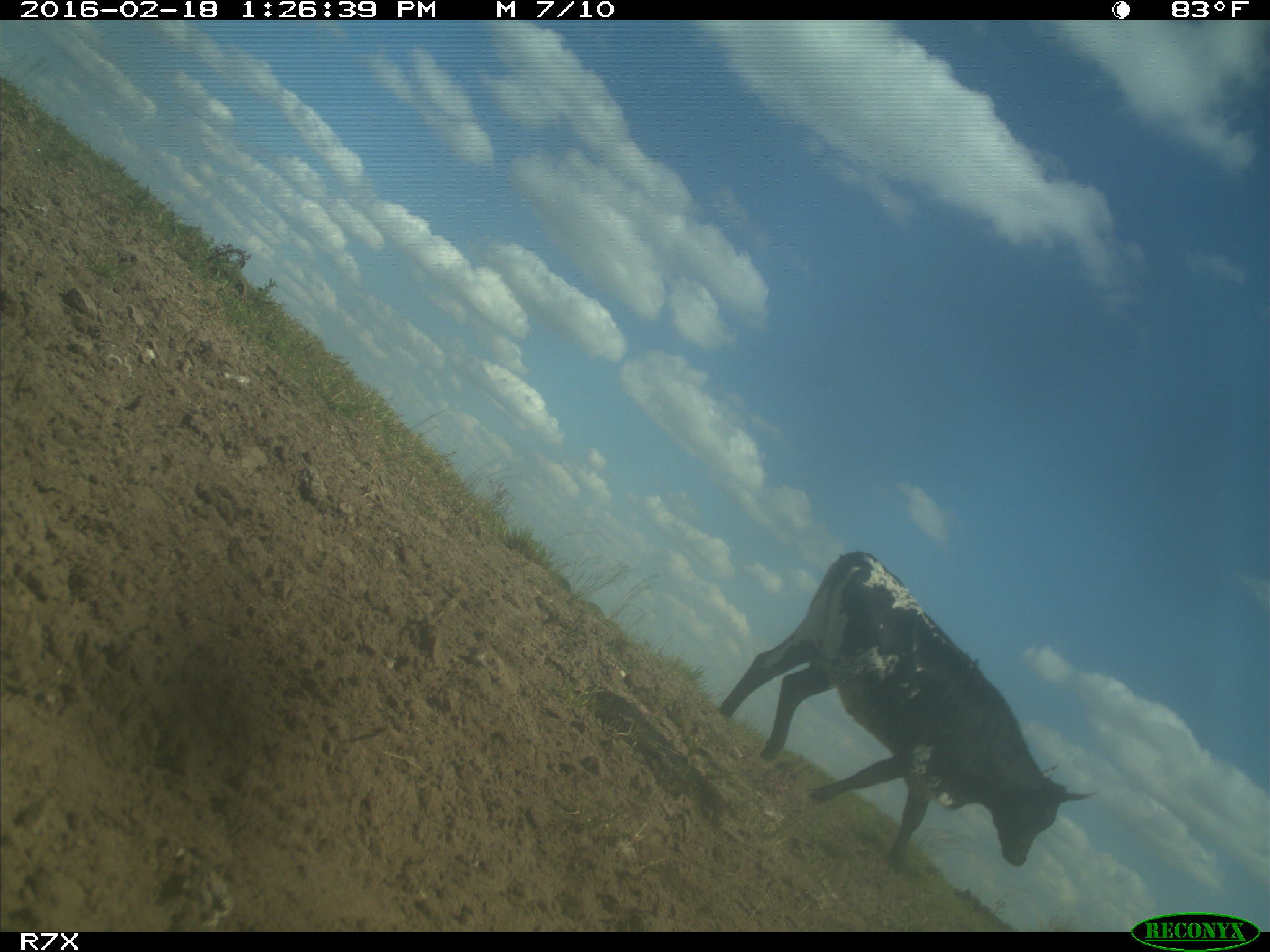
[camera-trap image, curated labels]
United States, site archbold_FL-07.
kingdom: Animalia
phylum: Chordata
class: Mammalia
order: Artiodactyla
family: Bovidae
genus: Bos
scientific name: Bos taurus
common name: domestic cow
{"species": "Bos taurus (domestic cow)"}